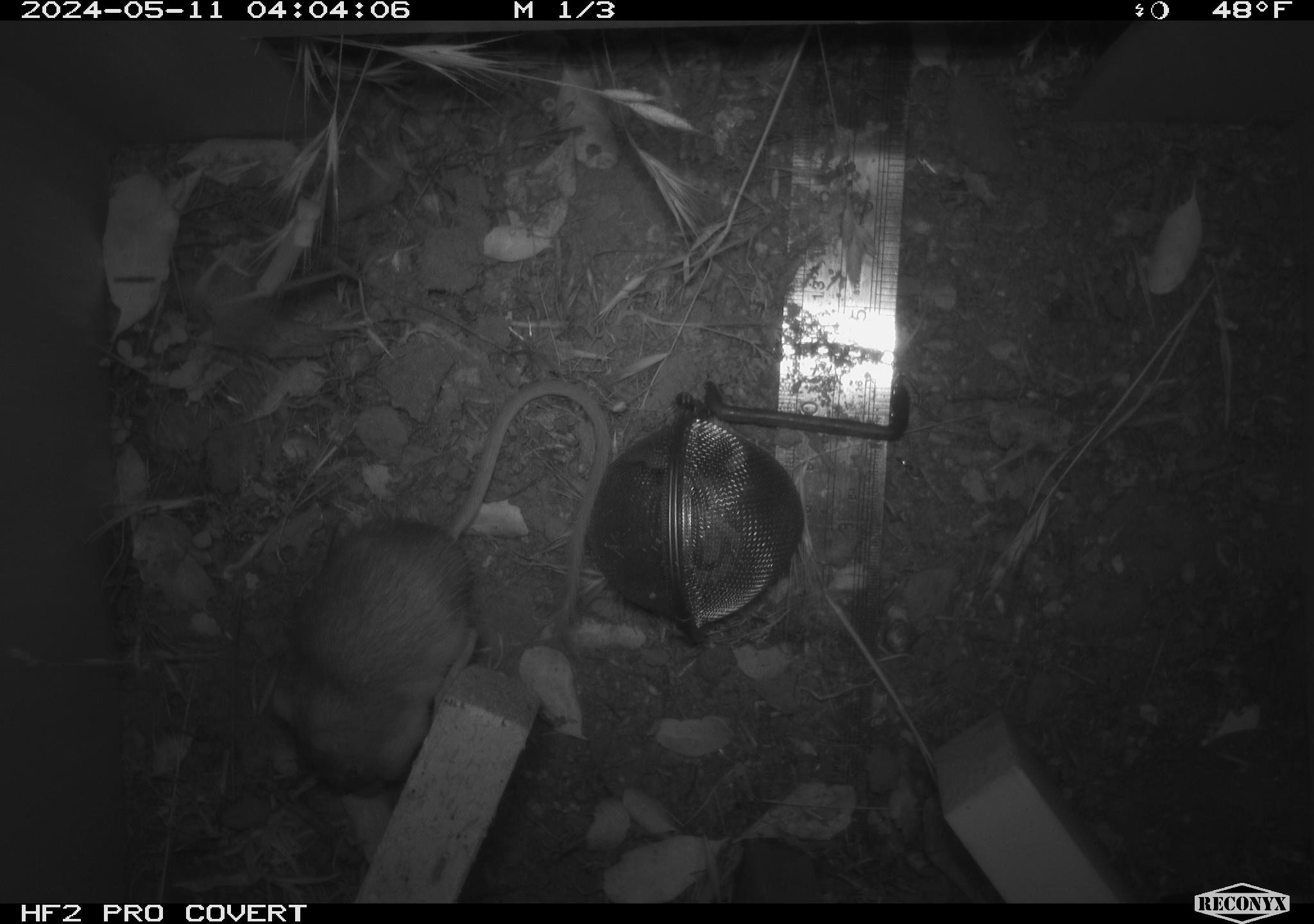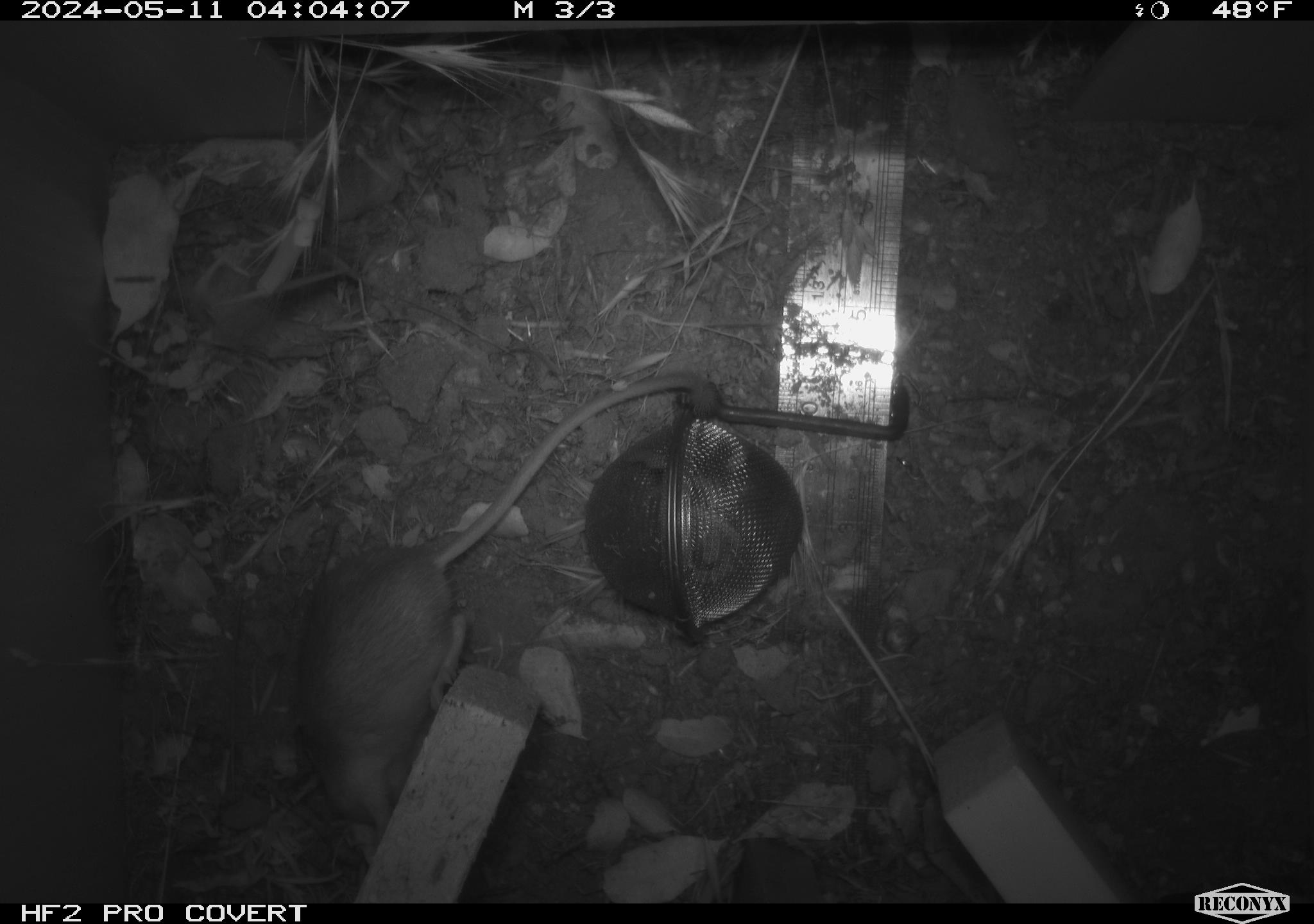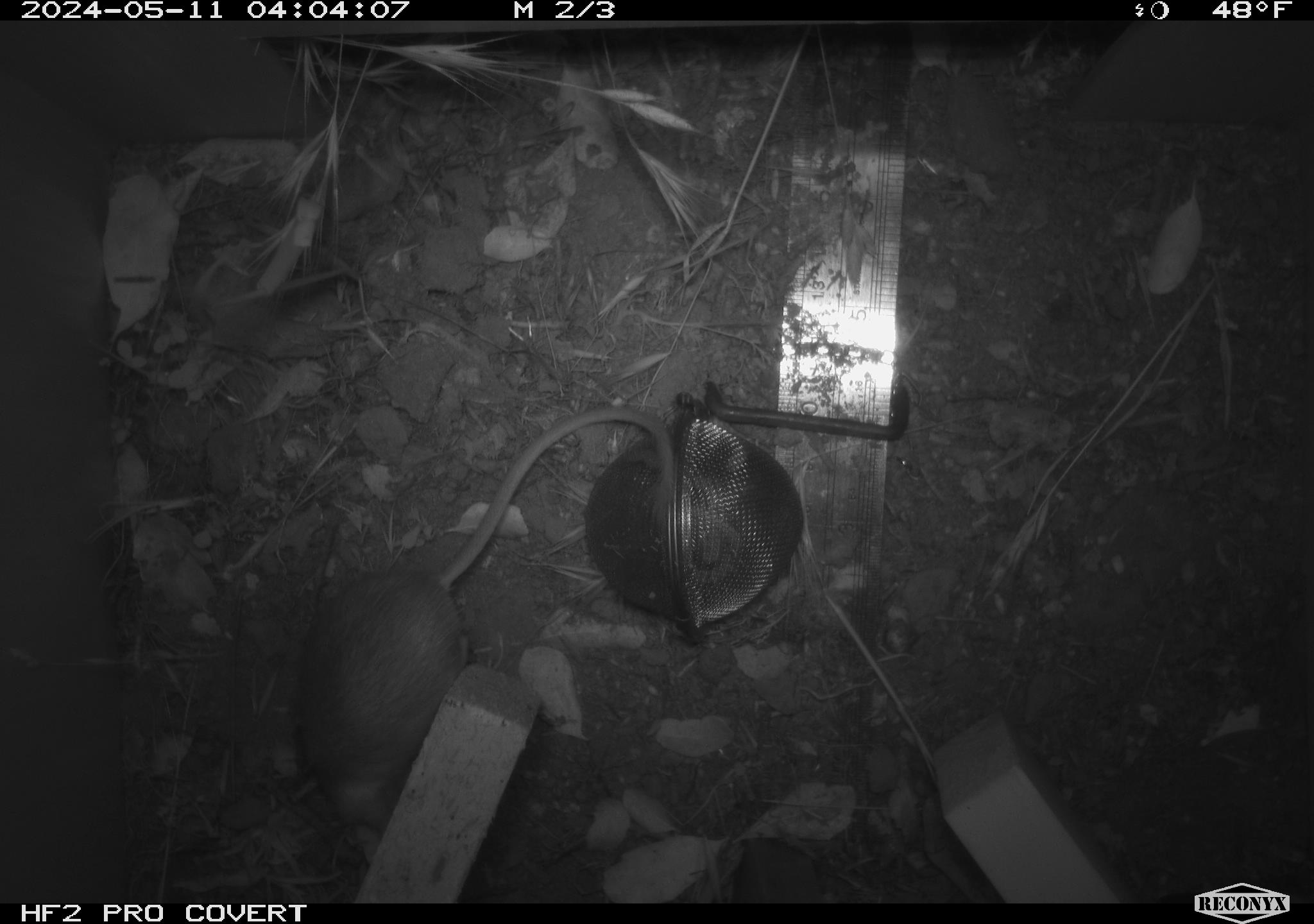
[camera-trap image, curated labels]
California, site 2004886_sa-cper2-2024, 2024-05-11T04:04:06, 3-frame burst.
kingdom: Animalia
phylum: Chordata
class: Mammalia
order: Rodentia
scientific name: Rodentia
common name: rodent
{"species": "rodent (Rodentia)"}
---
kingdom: Animalia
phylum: Chordata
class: Mammalia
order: Rodentia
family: Heteromyidae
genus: Dipodomys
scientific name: Dipodomys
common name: kangaroo rats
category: dipodomys species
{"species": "dipodomys species (kangaroo rats) (Dipodomys)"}